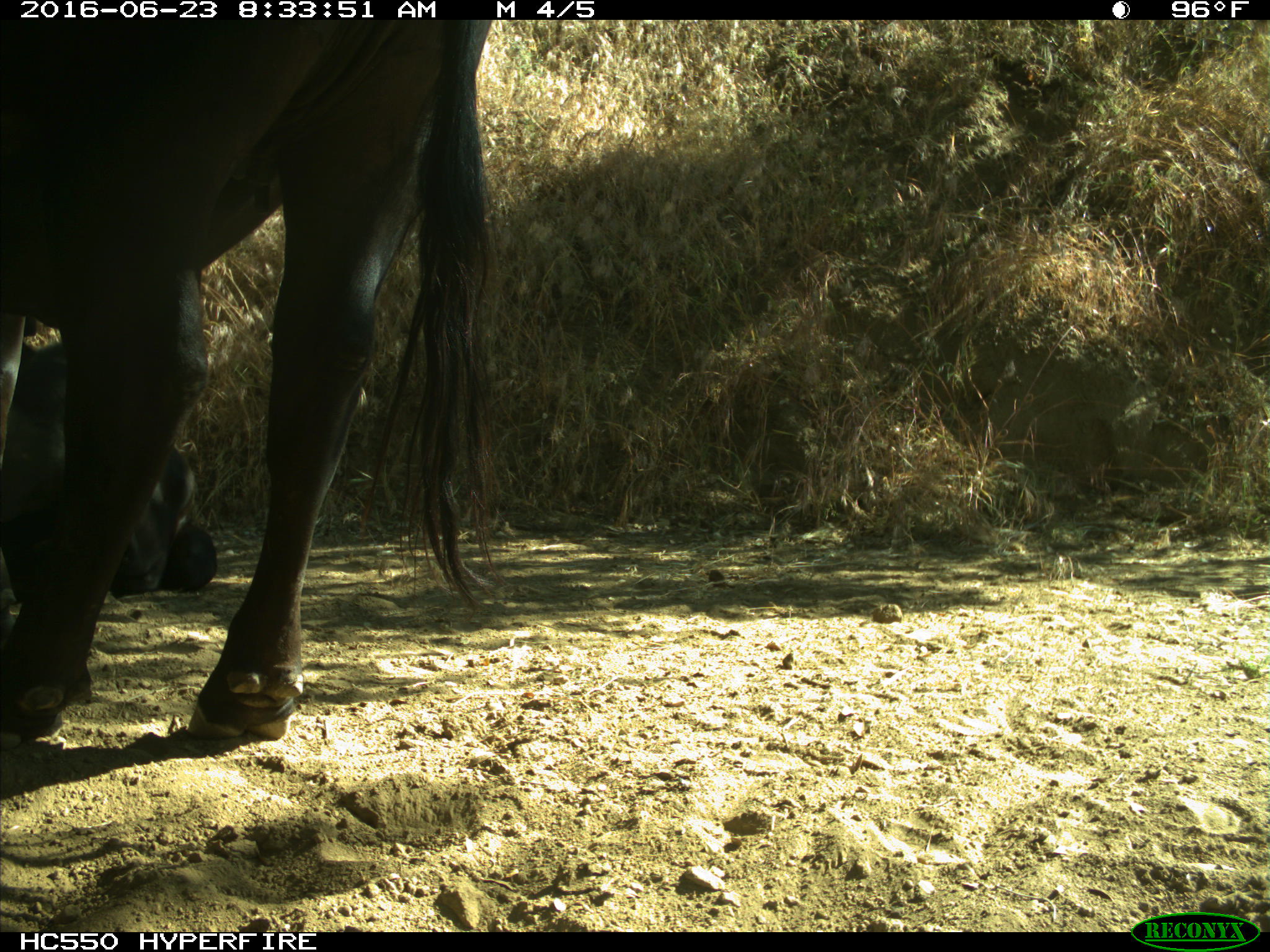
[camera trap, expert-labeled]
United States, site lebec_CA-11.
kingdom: Animalia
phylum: Chordata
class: Mammalia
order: Artiodactyla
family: Bovidae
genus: Bos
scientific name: Bos taurus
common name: domestic cow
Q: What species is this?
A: Bos taurus (domestic cow).